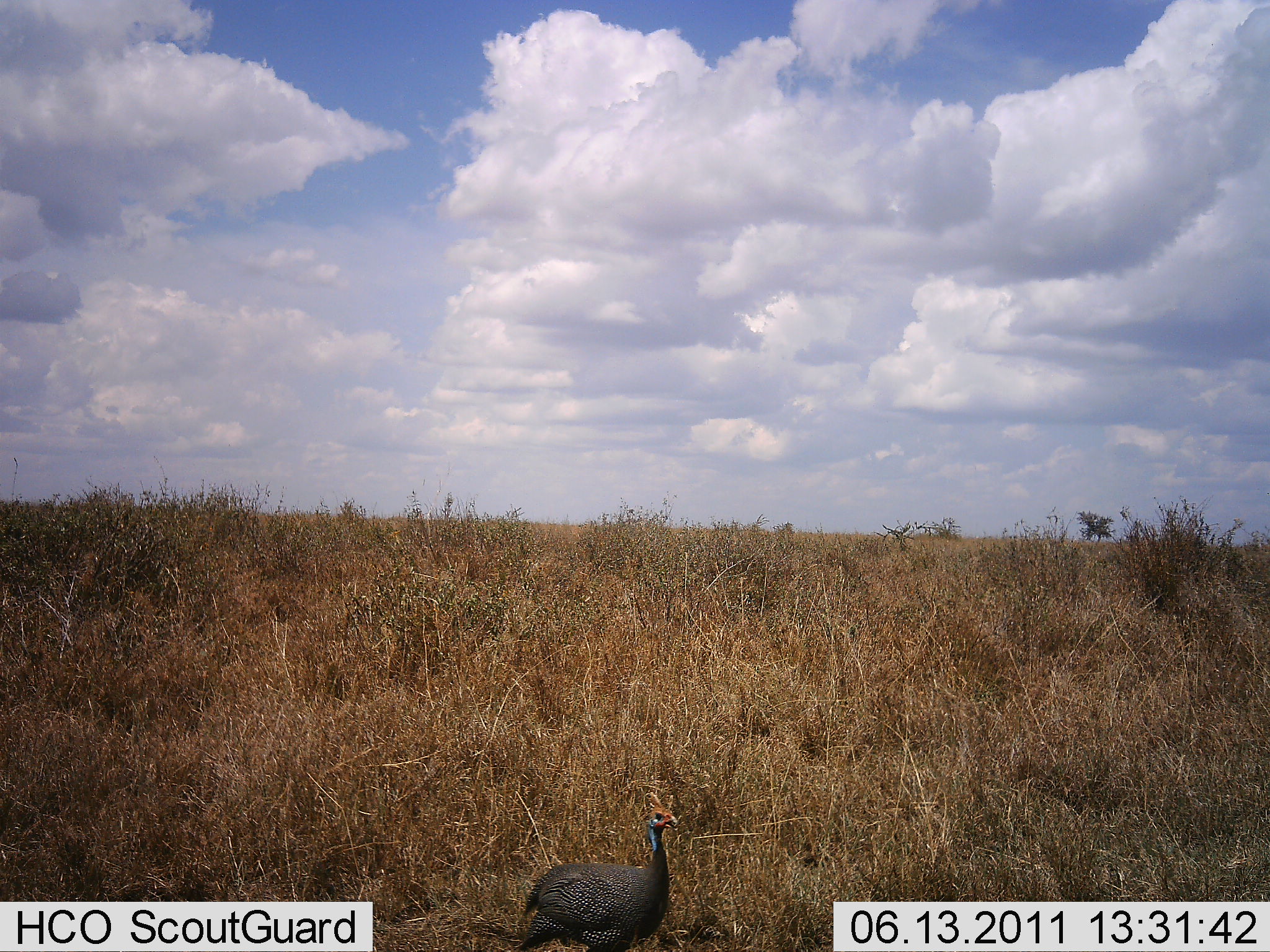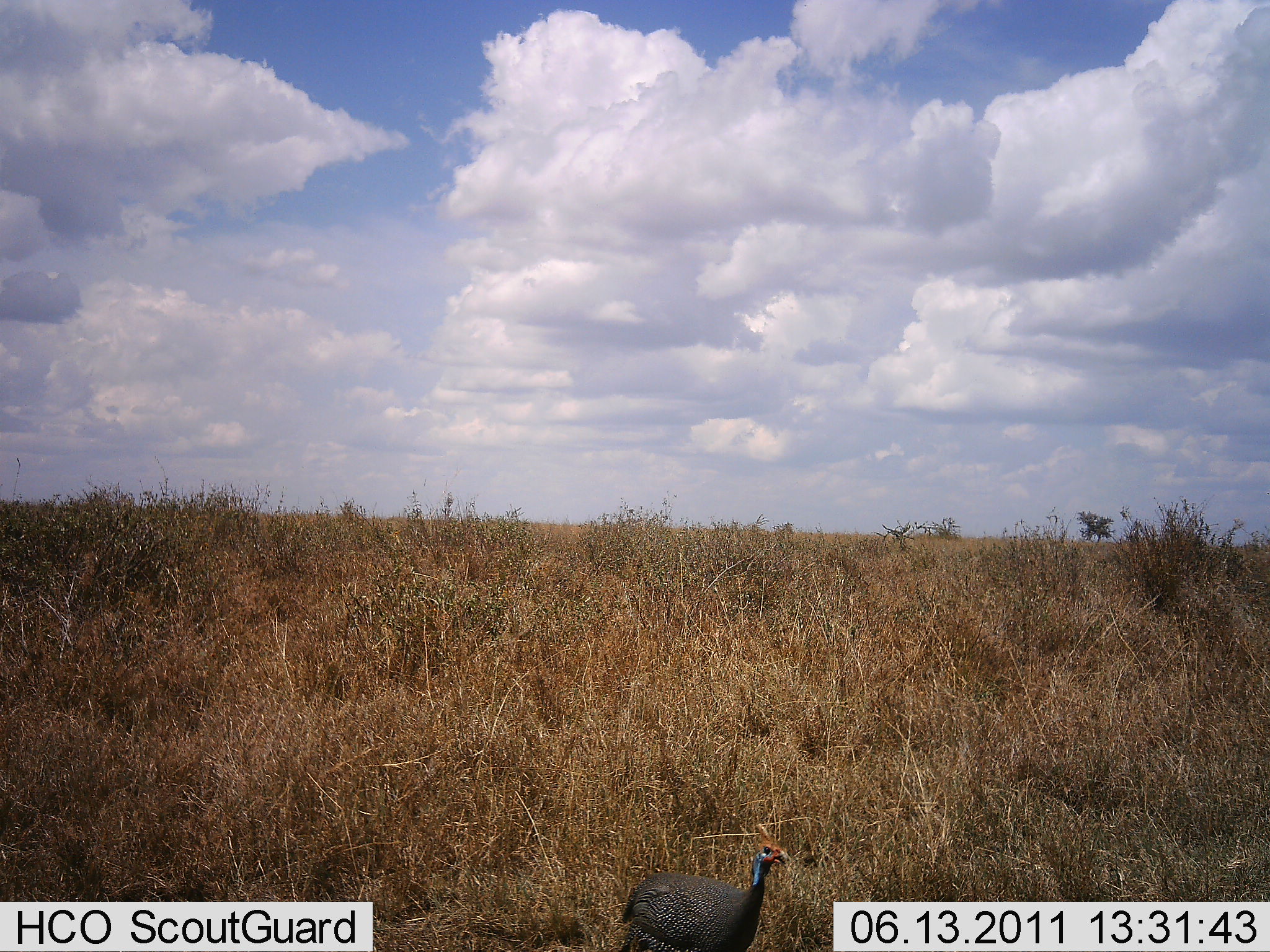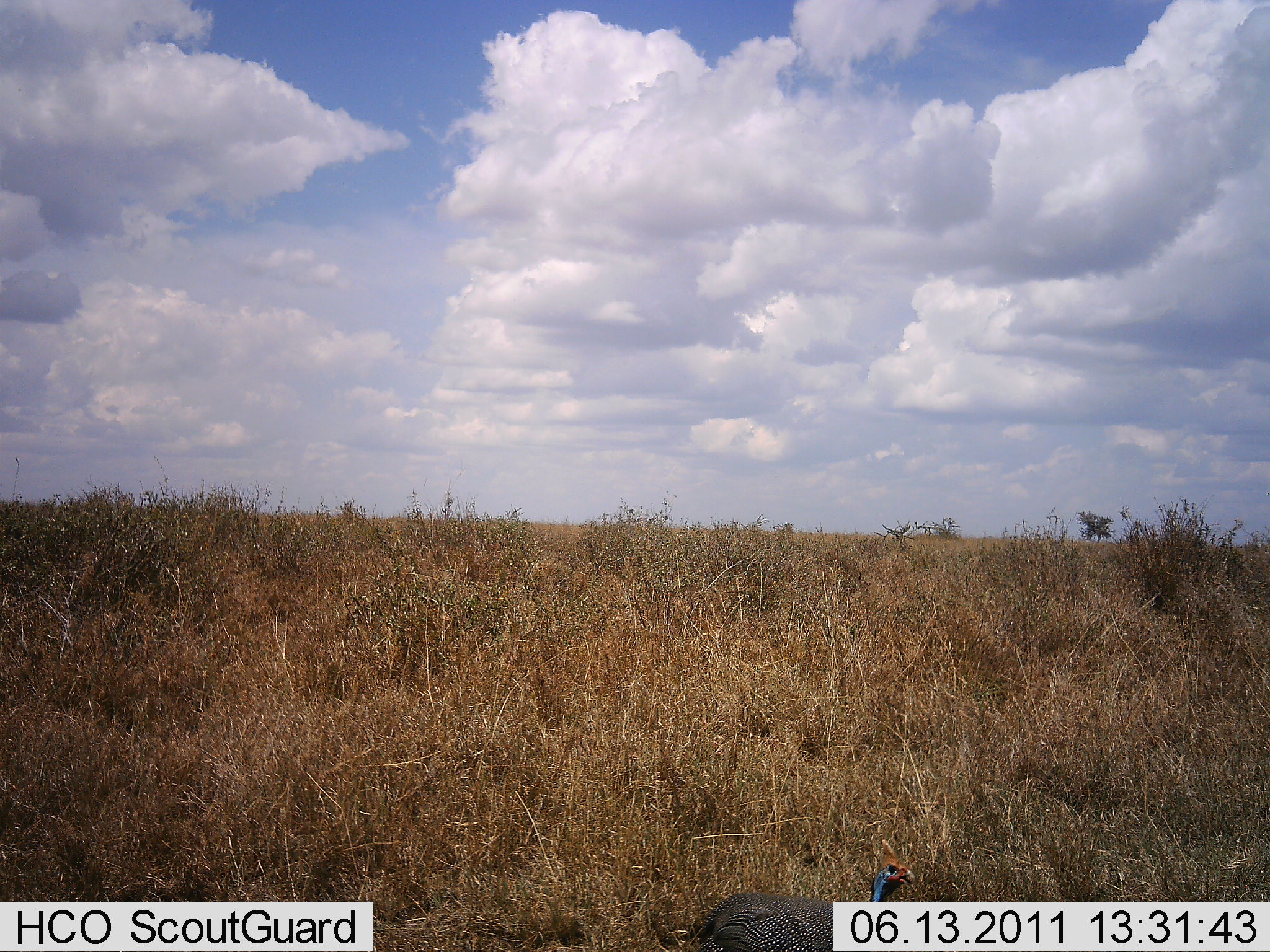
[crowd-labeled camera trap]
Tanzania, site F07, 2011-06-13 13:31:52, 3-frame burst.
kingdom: Animalia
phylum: Chordata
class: Aves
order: Galliformes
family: Numididae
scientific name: Numididae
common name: guinea fowl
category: guineafowl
Guineafowl (guinea fowl) (Numididae), count 1. Behavior (volunteer vote fractions): standing 20%, resting 0%, moving 90%, interacting 0%. Young present (vote fraction): 0%. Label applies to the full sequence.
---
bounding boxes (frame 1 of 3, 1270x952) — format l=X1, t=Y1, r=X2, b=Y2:
animal: l=511, t=791, r=680, b=952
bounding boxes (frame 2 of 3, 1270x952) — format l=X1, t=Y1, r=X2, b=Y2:
animal: l=616, t=821, r=791, b=952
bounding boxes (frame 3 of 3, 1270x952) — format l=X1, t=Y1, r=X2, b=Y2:
animal: l=681, t=839, r=915, b=952